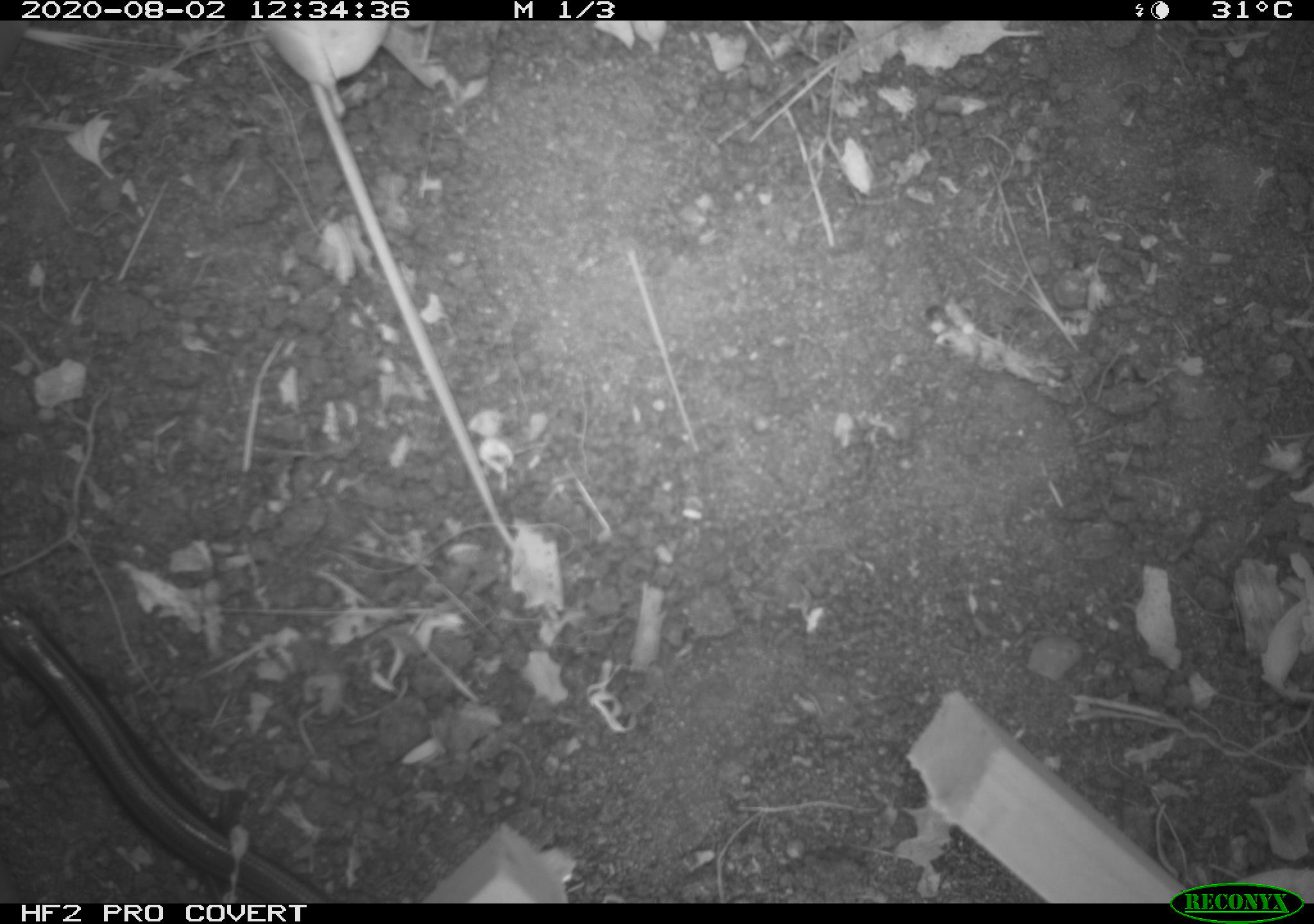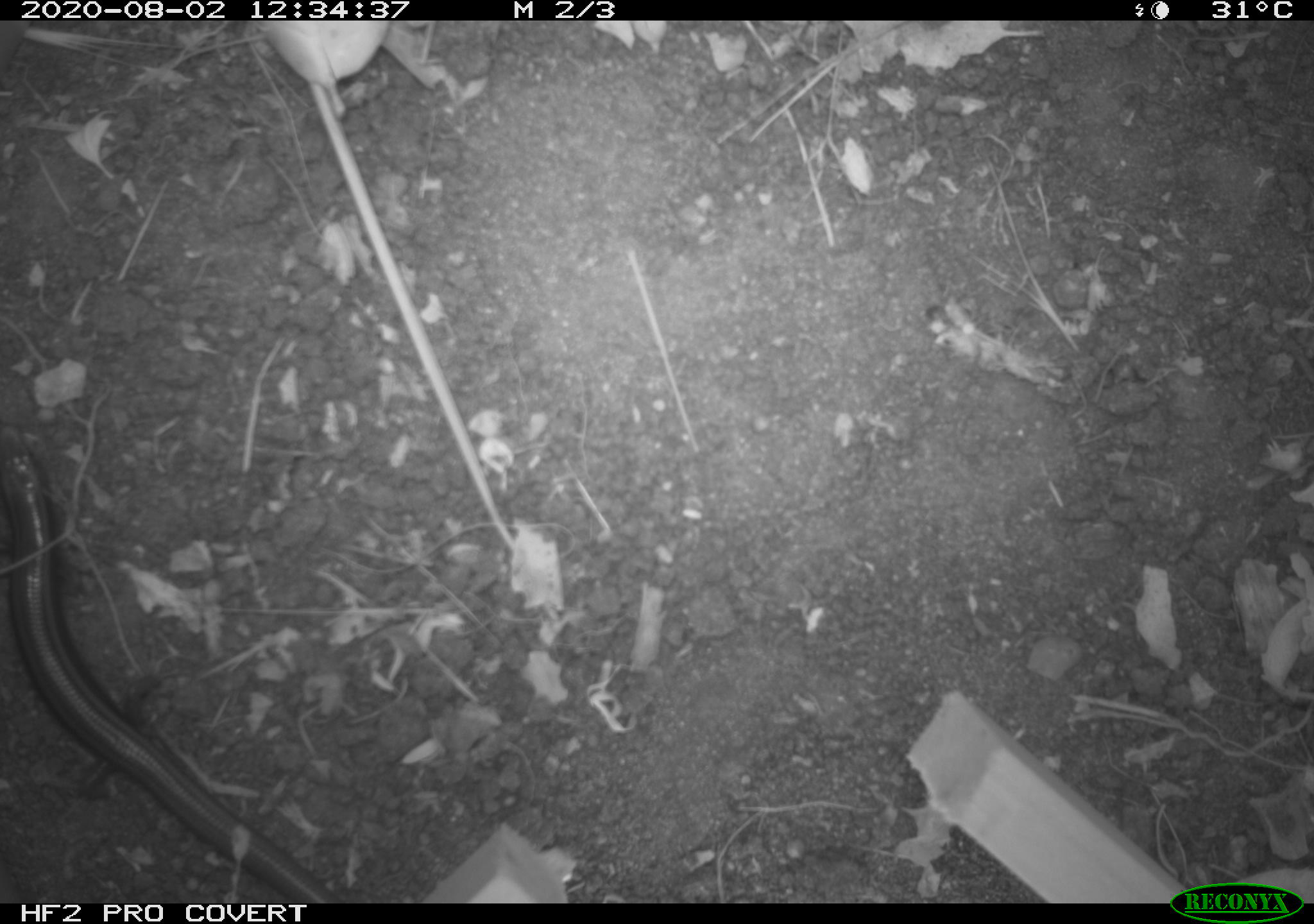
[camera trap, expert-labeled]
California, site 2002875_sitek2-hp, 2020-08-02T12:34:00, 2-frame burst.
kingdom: Animalia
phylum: Chordata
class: Reptilia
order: Squamata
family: Scincidae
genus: Plestiodon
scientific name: Plestiodon skiltonianus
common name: western skink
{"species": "western skink (Plestiodon skiltonianus)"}